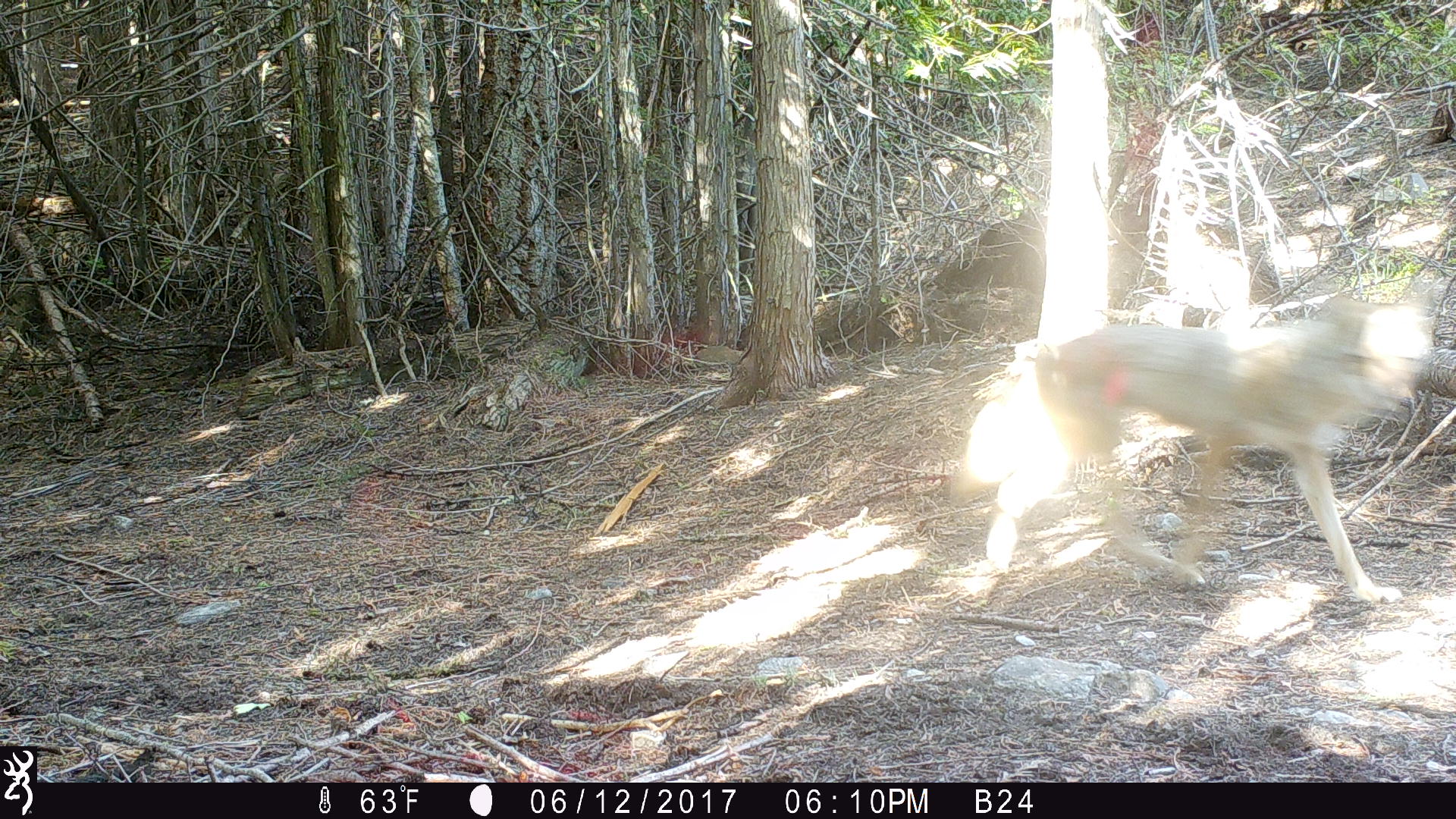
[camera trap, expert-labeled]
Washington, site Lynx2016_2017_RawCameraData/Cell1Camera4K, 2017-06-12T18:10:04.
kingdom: Animalia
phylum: Chordata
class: Mammalia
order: Carnivora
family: Canidae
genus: Canis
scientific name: Canis latrans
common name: coyote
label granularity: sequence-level